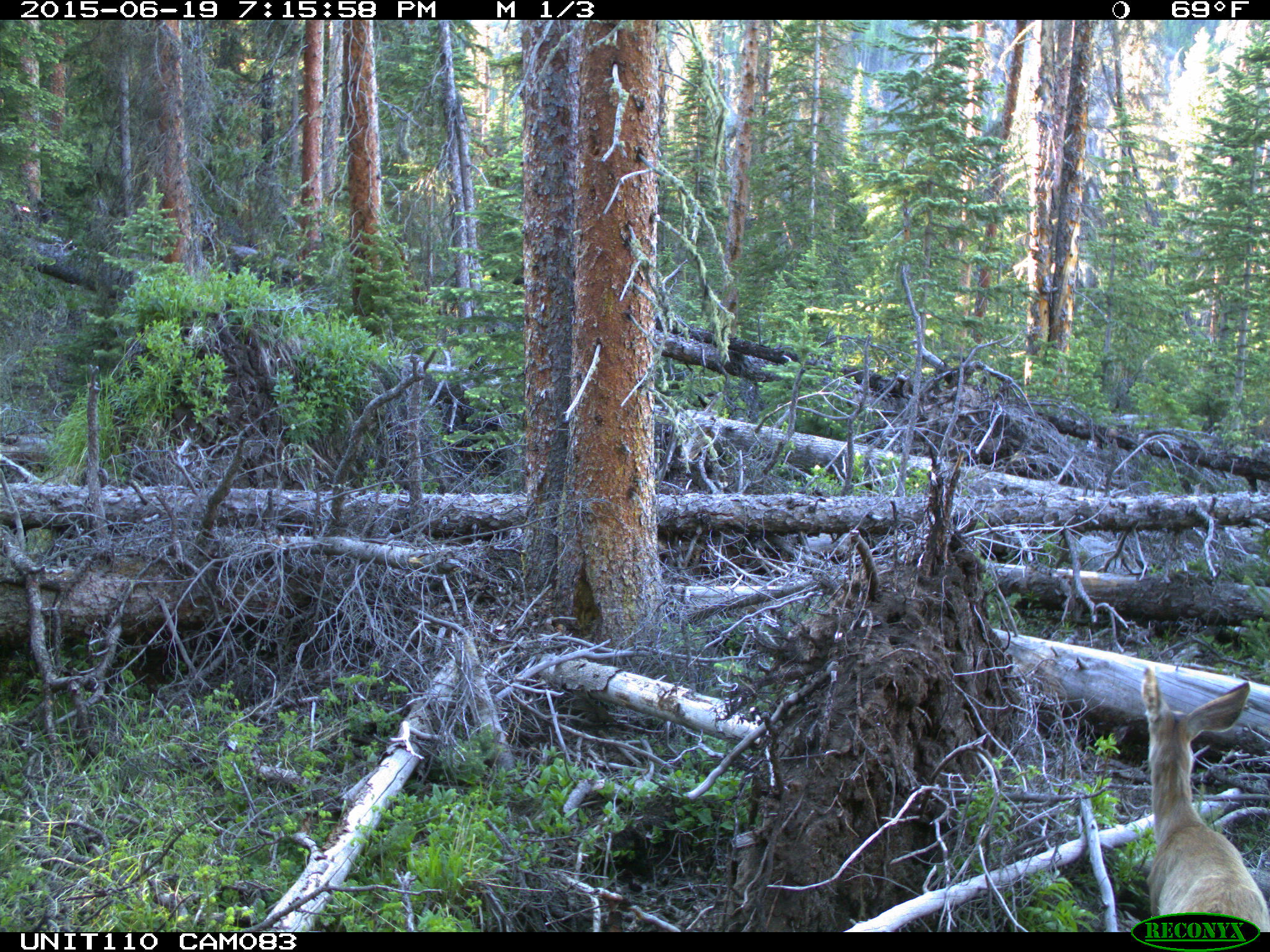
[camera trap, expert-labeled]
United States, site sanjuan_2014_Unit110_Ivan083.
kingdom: Animalia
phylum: Chordata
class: Mammalia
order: Artiodactyla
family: Cervidae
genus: Odocoileus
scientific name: Odocoileus hemionus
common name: mule deer